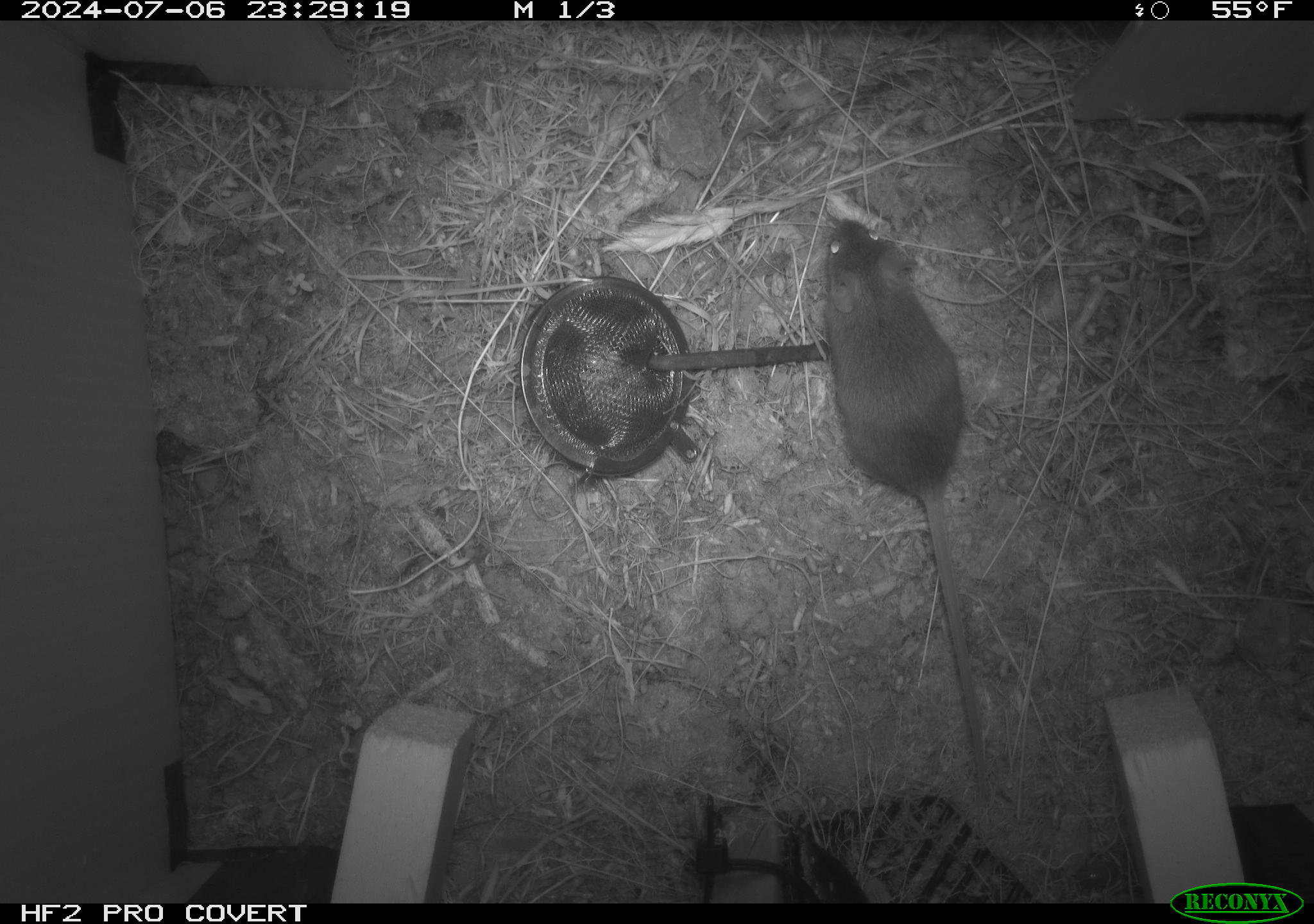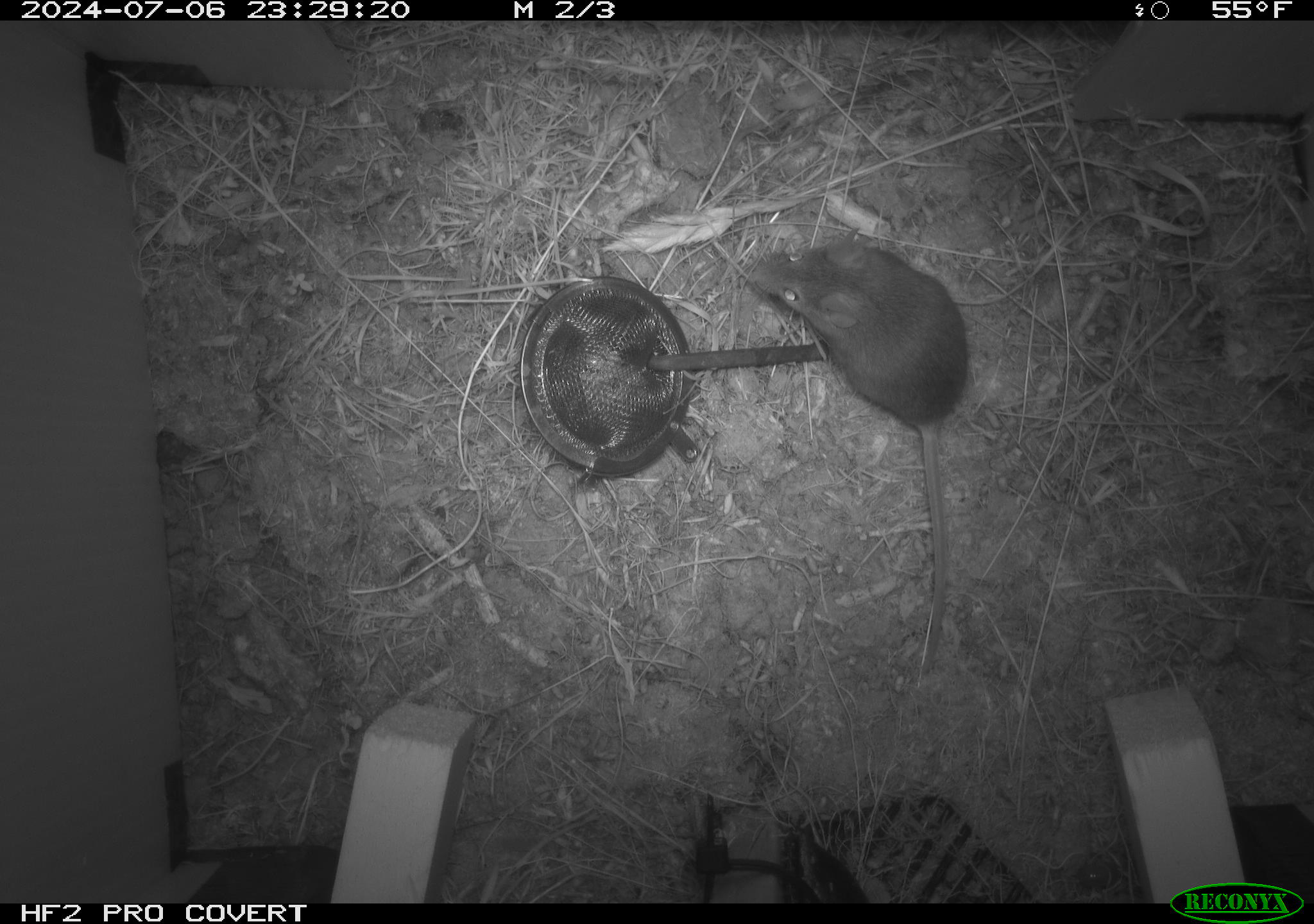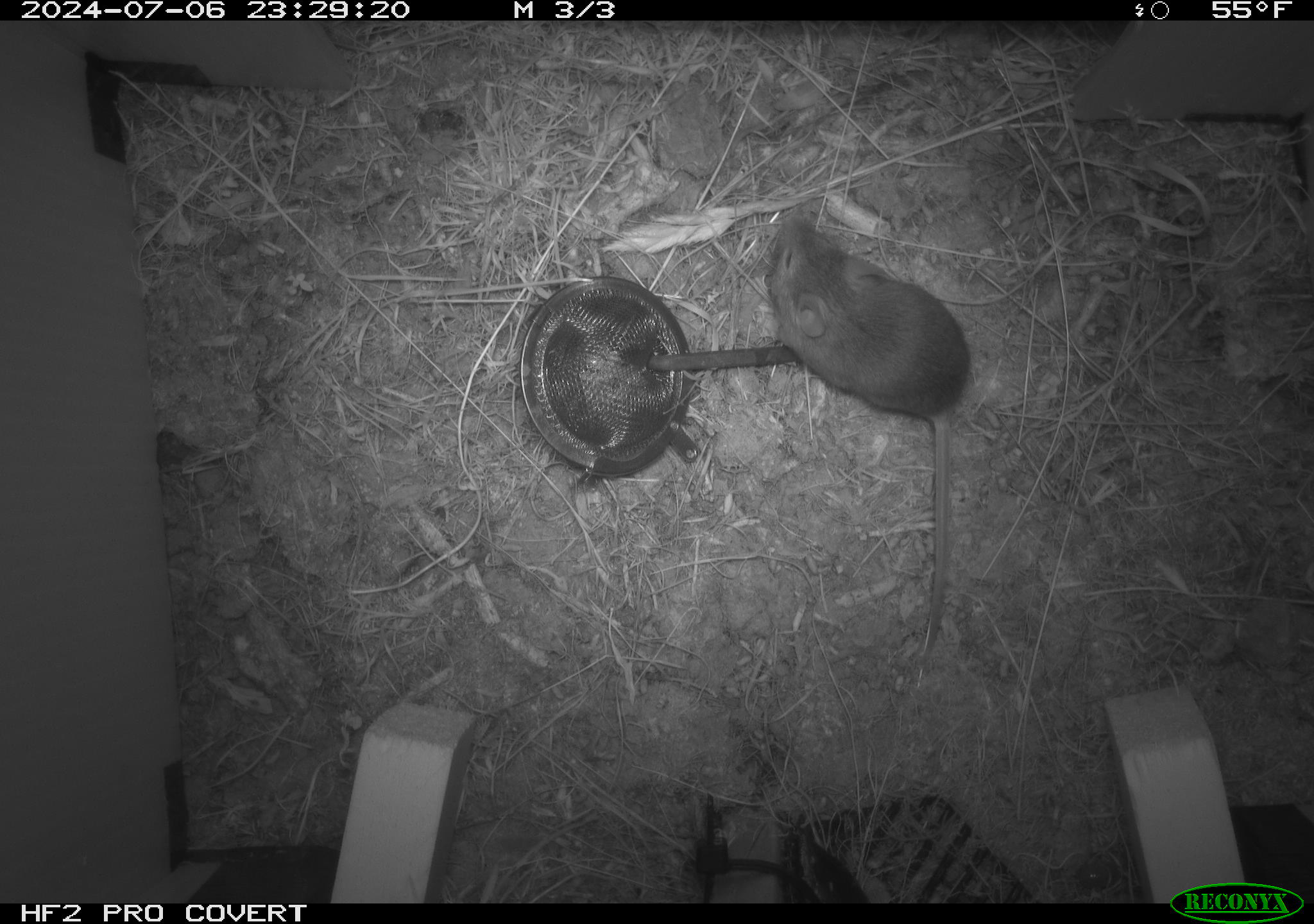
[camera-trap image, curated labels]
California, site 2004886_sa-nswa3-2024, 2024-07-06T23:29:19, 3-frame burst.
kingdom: Animalia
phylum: Chordata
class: Mammalia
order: Rodentia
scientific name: Rodentia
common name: rodent